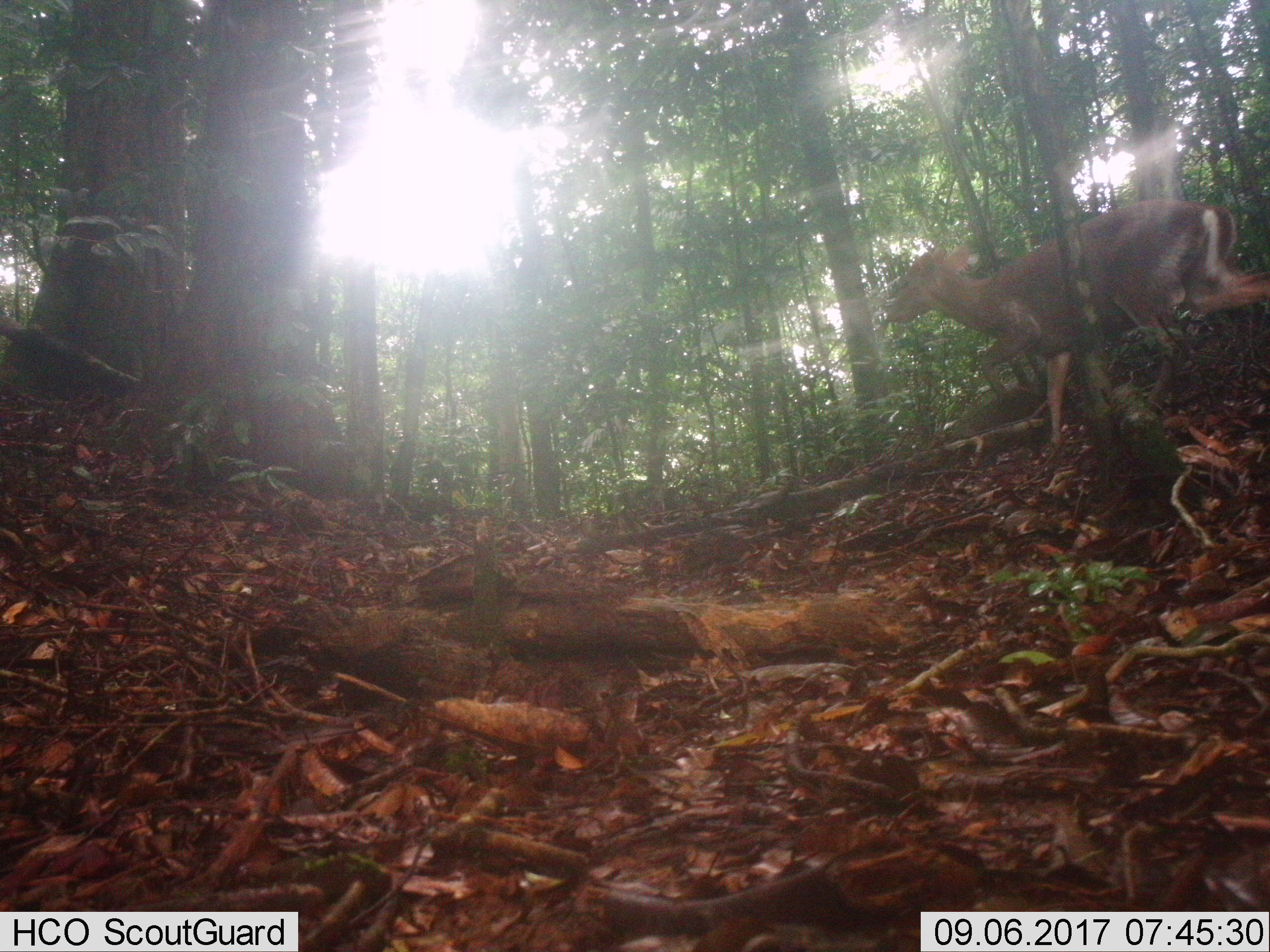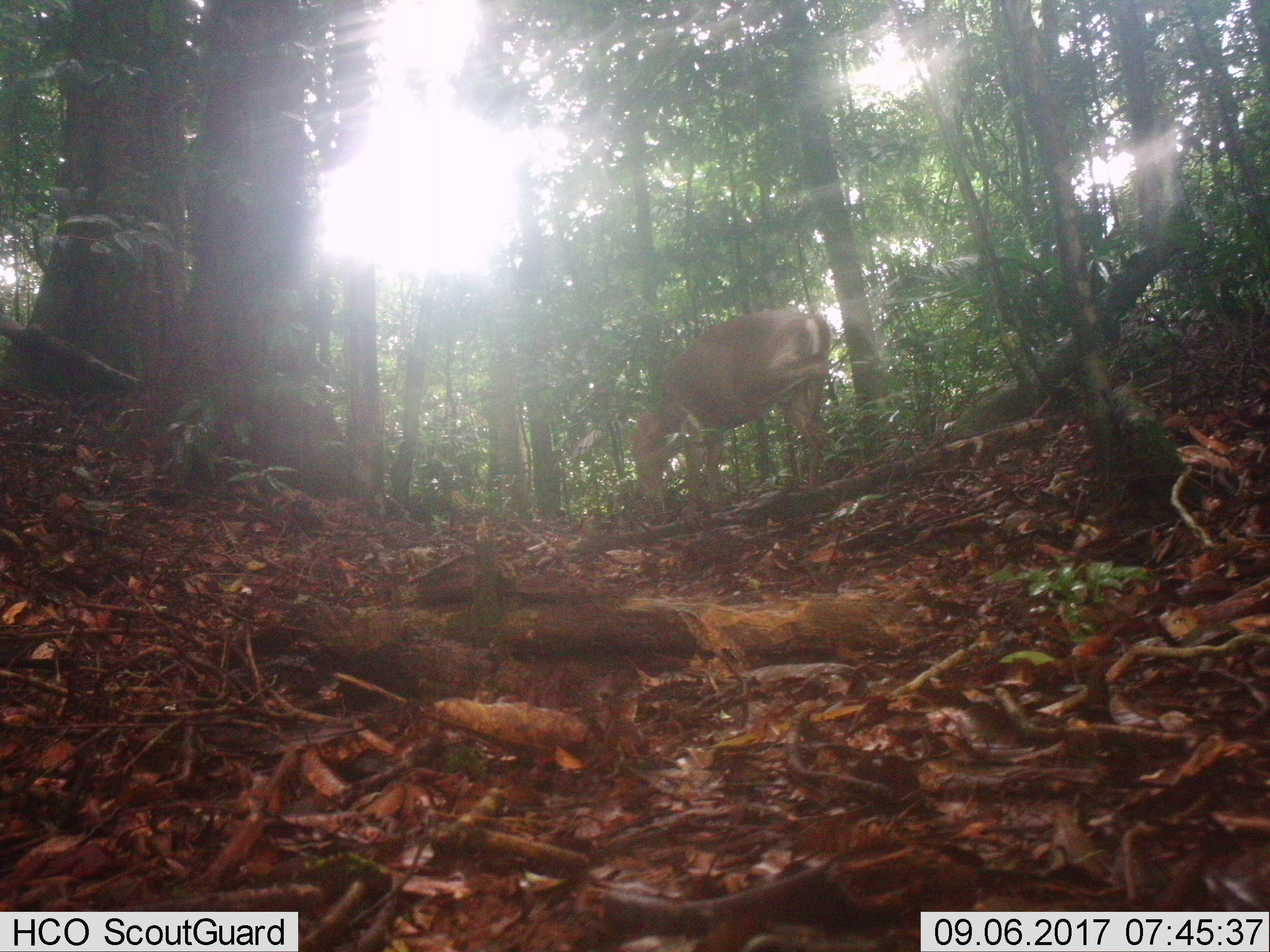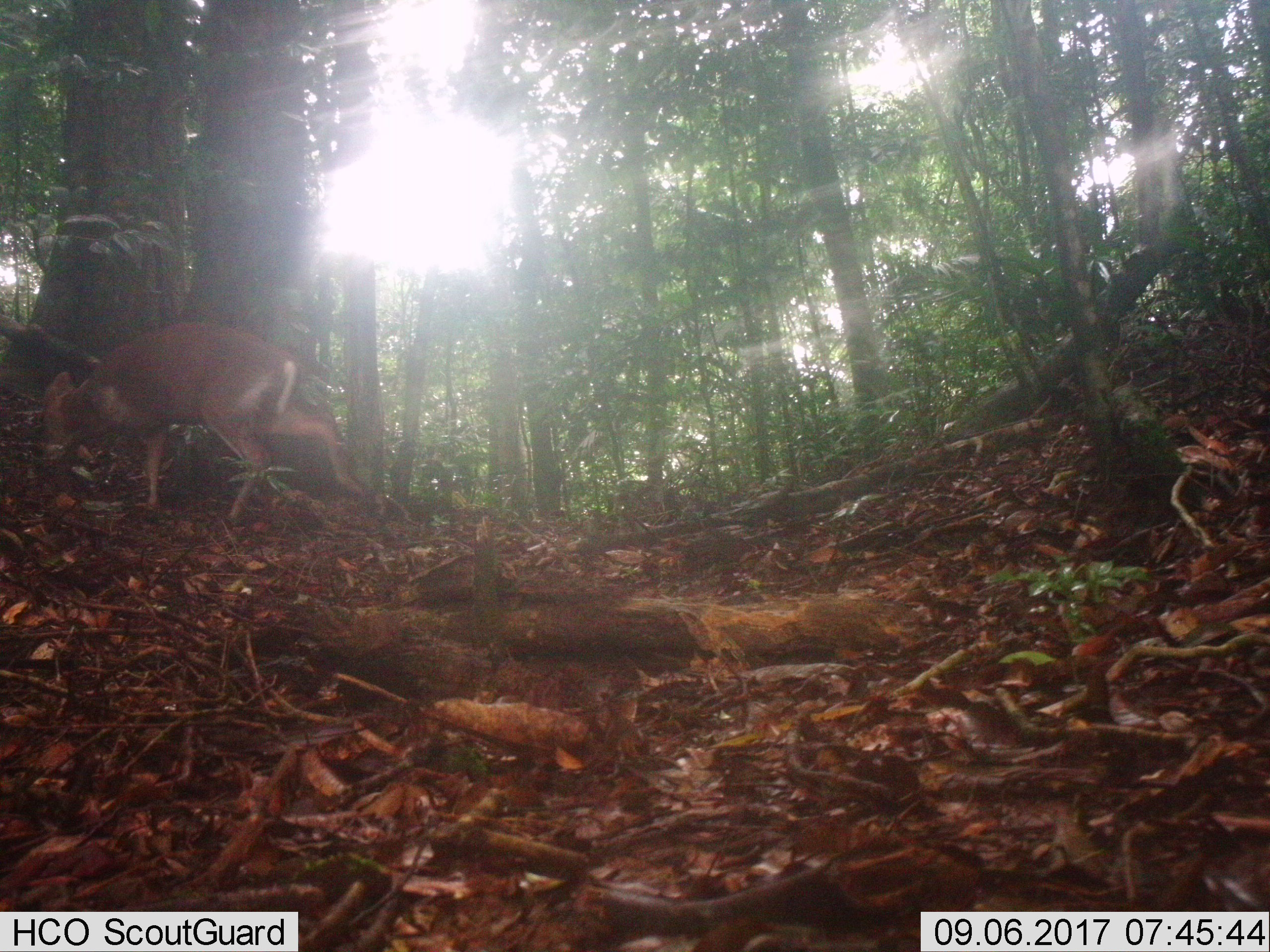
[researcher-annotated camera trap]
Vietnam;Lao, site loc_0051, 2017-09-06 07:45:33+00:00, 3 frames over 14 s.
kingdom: Animalia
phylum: Chordata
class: Mammalia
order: Artiodactyla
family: Cervidae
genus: Muntiacus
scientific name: Muntiacus rooseveltorum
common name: roosevelt's muntjac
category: roosevelts muntjac group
Roosevelts muntjac group (roosevelt's muntjac) (Muntiacus rooseveltorum). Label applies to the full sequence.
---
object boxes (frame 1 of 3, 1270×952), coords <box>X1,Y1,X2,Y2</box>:
roosevelts muntjac group: <box>887,196,1270,449</box>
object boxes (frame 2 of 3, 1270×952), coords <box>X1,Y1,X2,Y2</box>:
roosevelts muntjac group: <box>631,309,832,532</box>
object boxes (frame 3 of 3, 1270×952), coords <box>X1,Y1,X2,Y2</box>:
roosevelts muntjac group: <box>35,321,392,522</box>